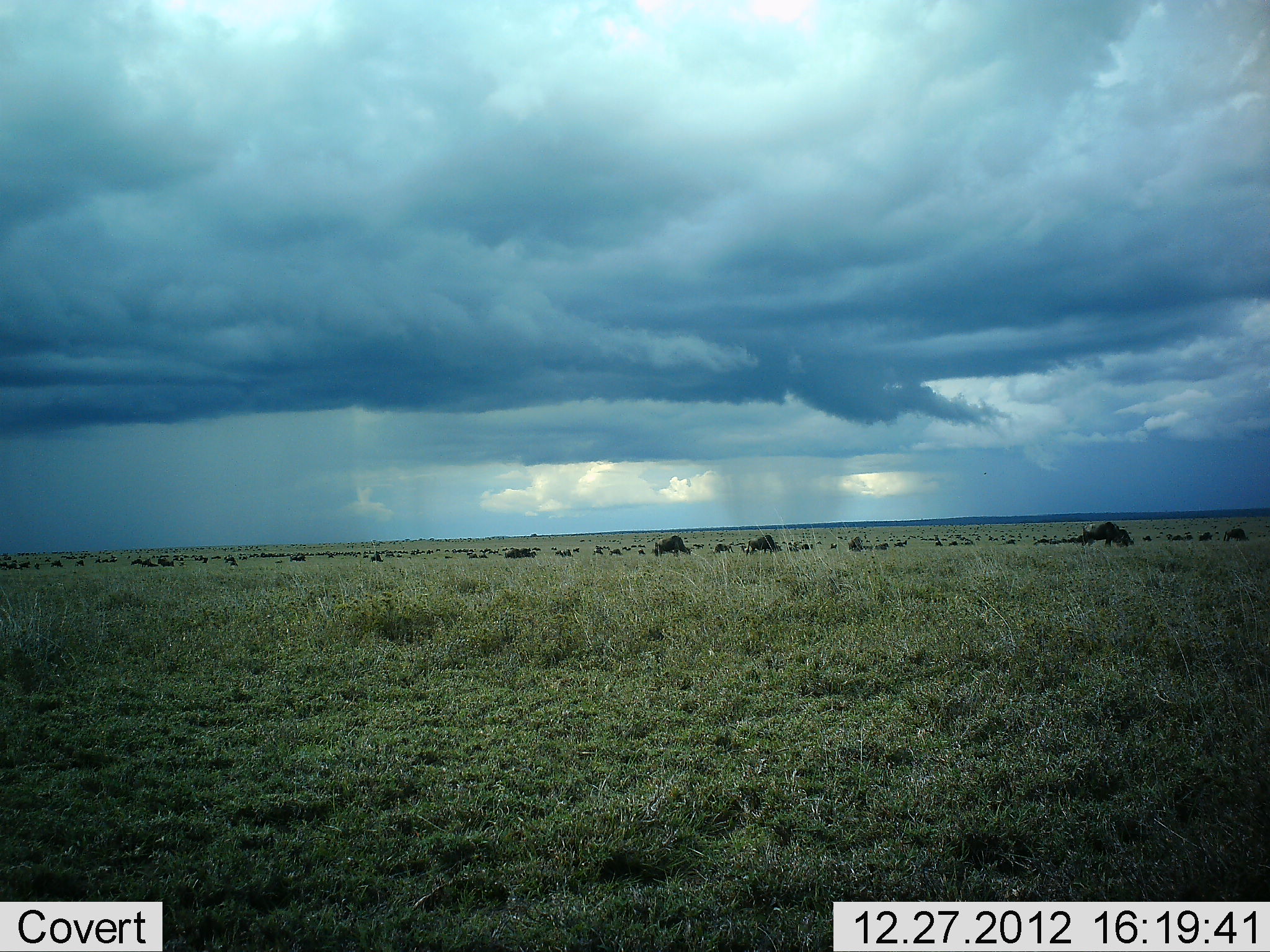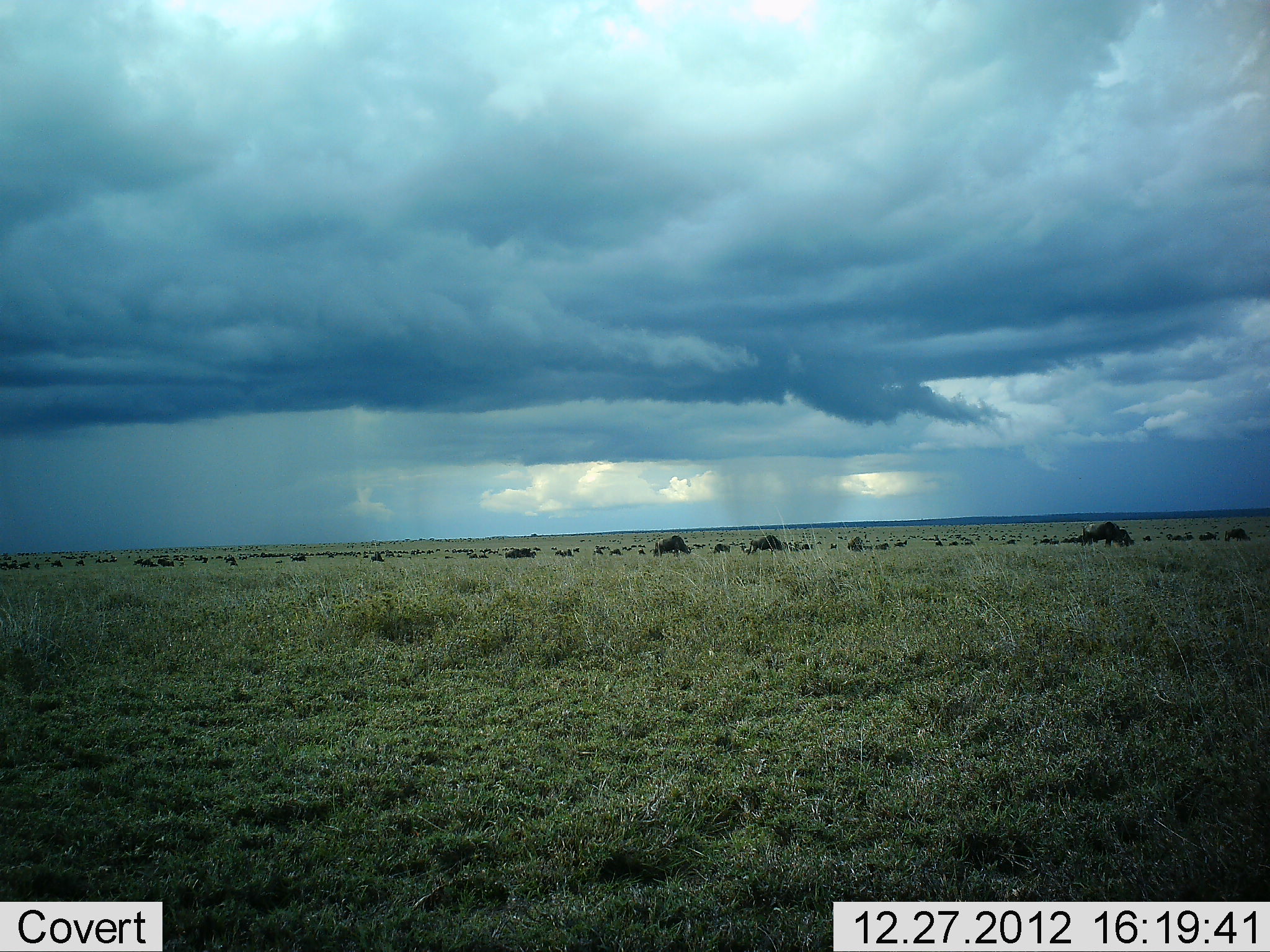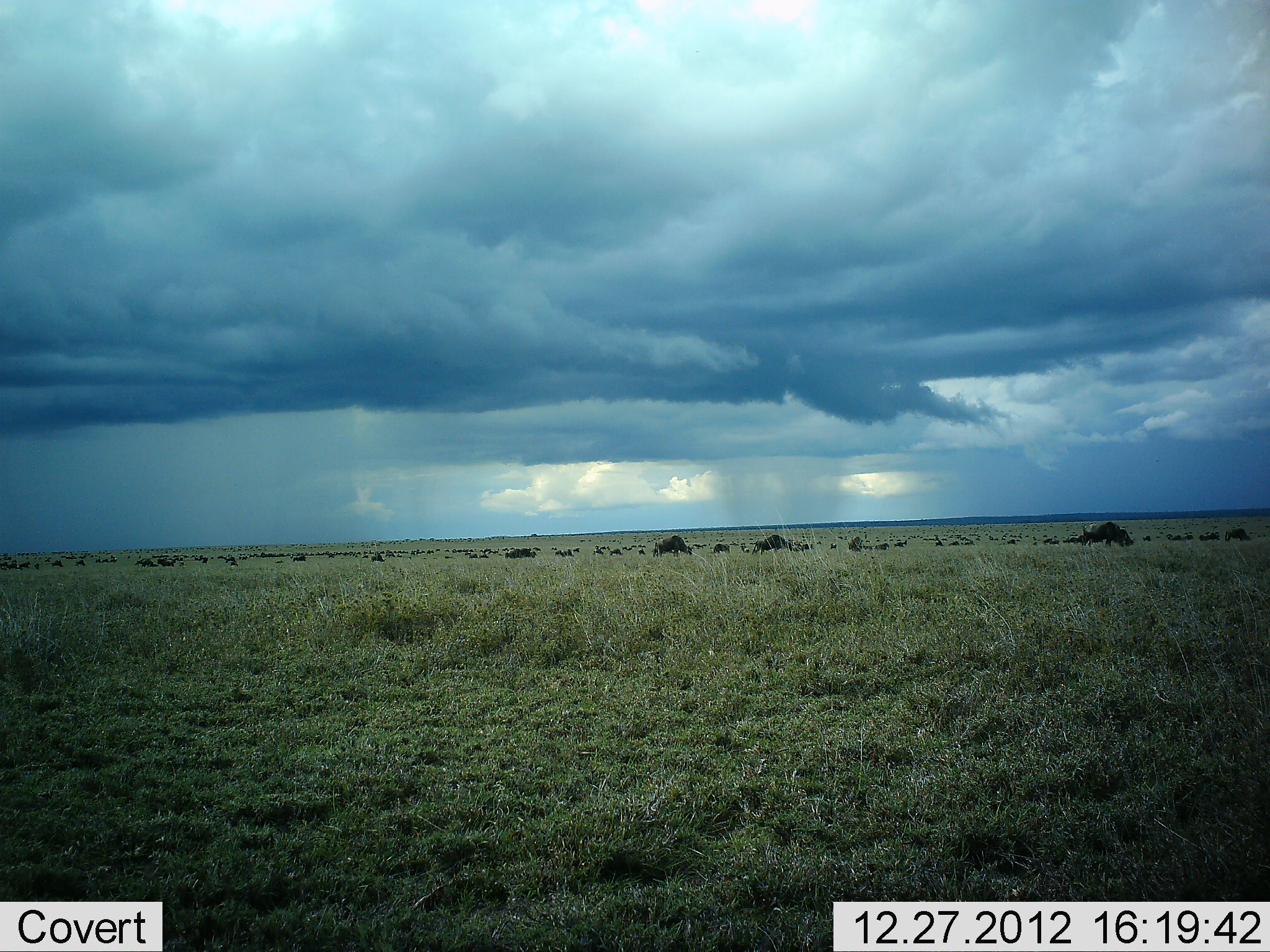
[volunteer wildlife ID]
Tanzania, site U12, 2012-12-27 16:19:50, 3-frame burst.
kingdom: Animalia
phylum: Chordata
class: Mammalia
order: Artiodactyla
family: Bovidae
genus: Connochaetes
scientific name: Connochaetes taurinus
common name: blue wildebeest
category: wildebeest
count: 51+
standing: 50%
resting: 10%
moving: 50%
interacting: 0%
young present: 0%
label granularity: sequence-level